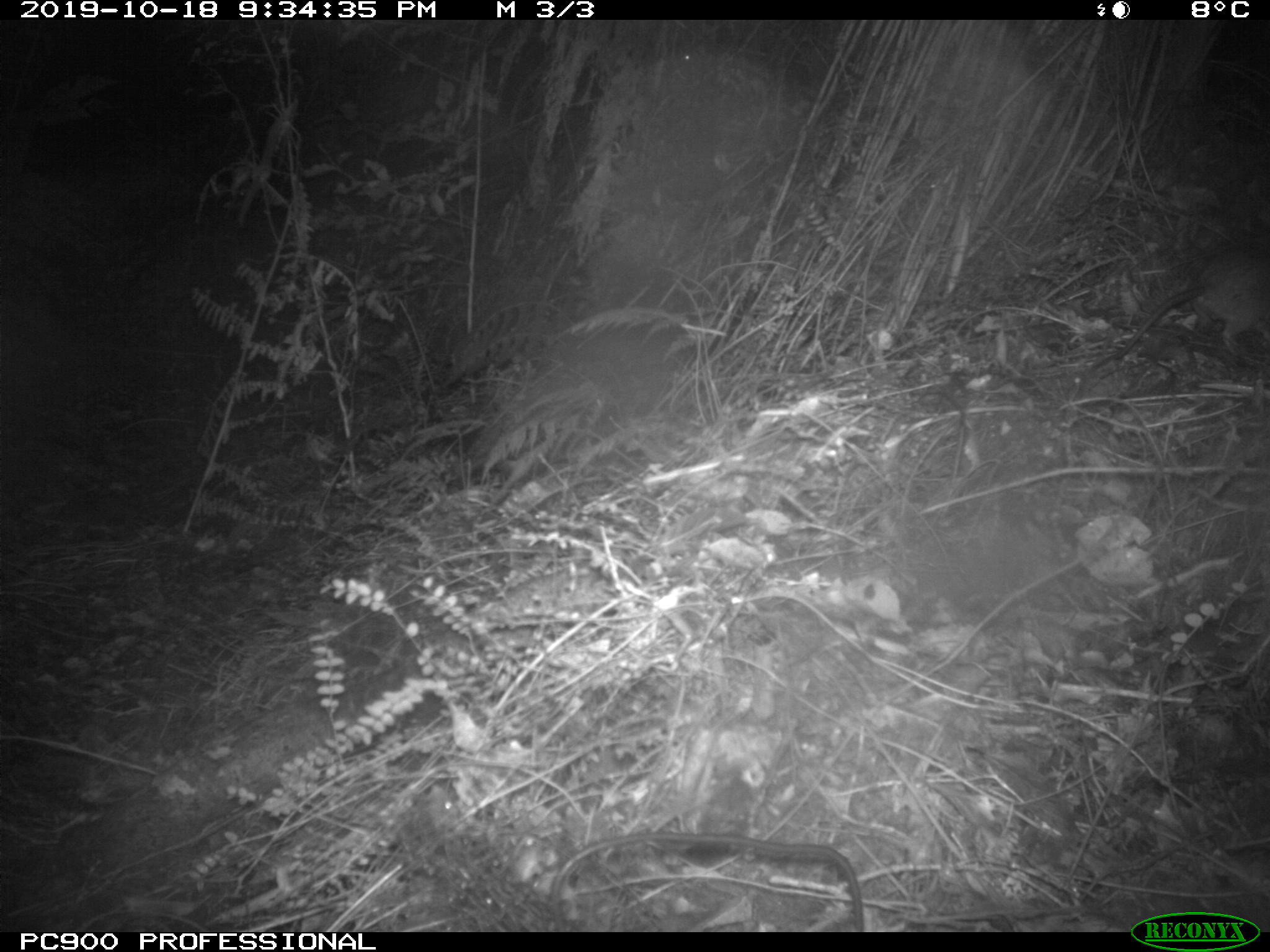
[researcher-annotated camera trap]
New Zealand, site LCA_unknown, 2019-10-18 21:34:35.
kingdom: Animalia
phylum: Chordata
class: Mammalia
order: Rodentia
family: Muridae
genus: Rattus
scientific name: Rattus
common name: rat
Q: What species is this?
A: Rat (Rattus).